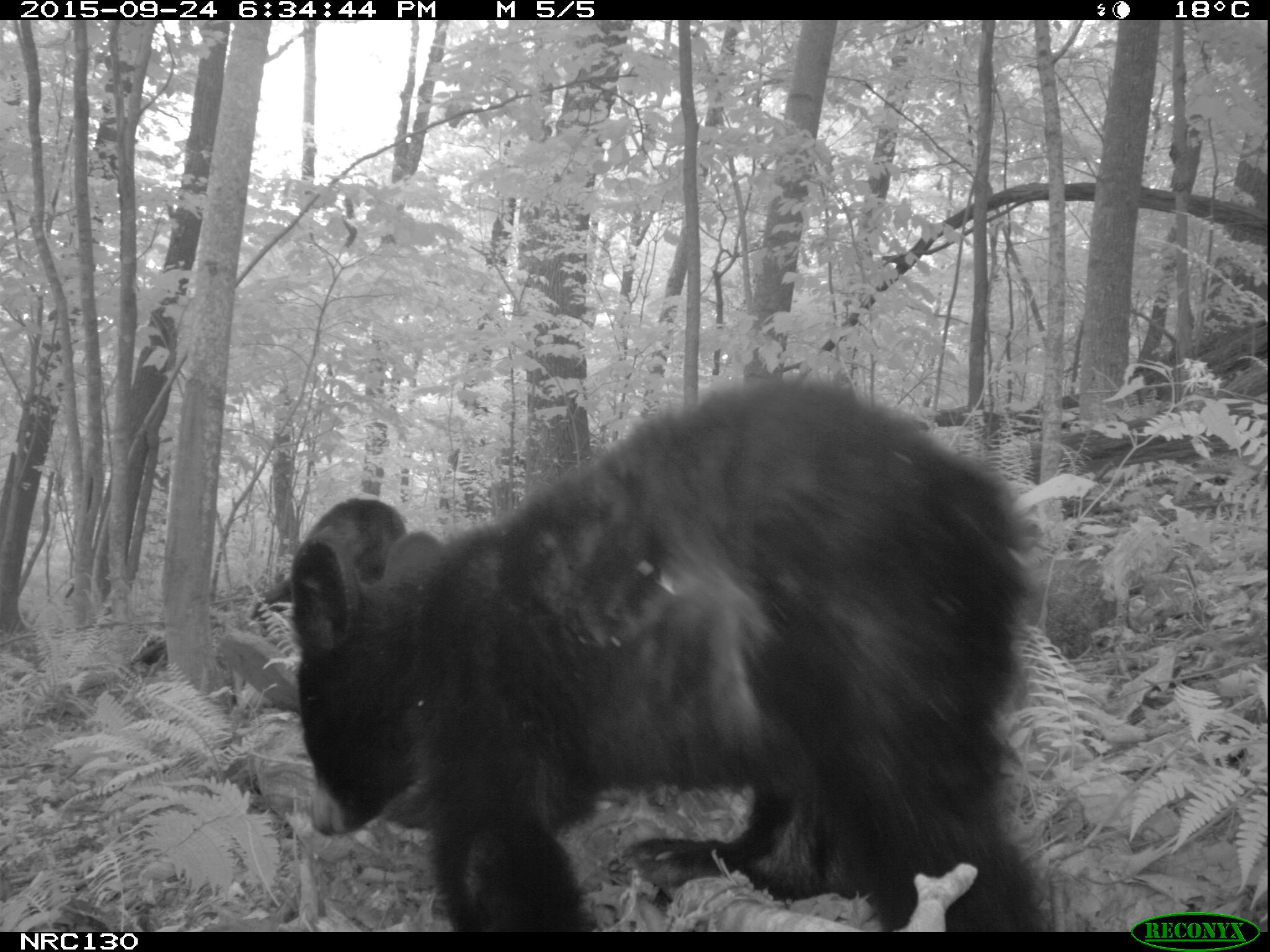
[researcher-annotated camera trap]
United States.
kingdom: Animalia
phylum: Chordata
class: Mammalia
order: Carnivora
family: Ursidae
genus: Ursus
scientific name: Ursus americanus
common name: american black bear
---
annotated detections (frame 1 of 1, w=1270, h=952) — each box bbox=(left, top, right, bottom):
American Black Bear: bbox=(255, 396, 1052, 921)